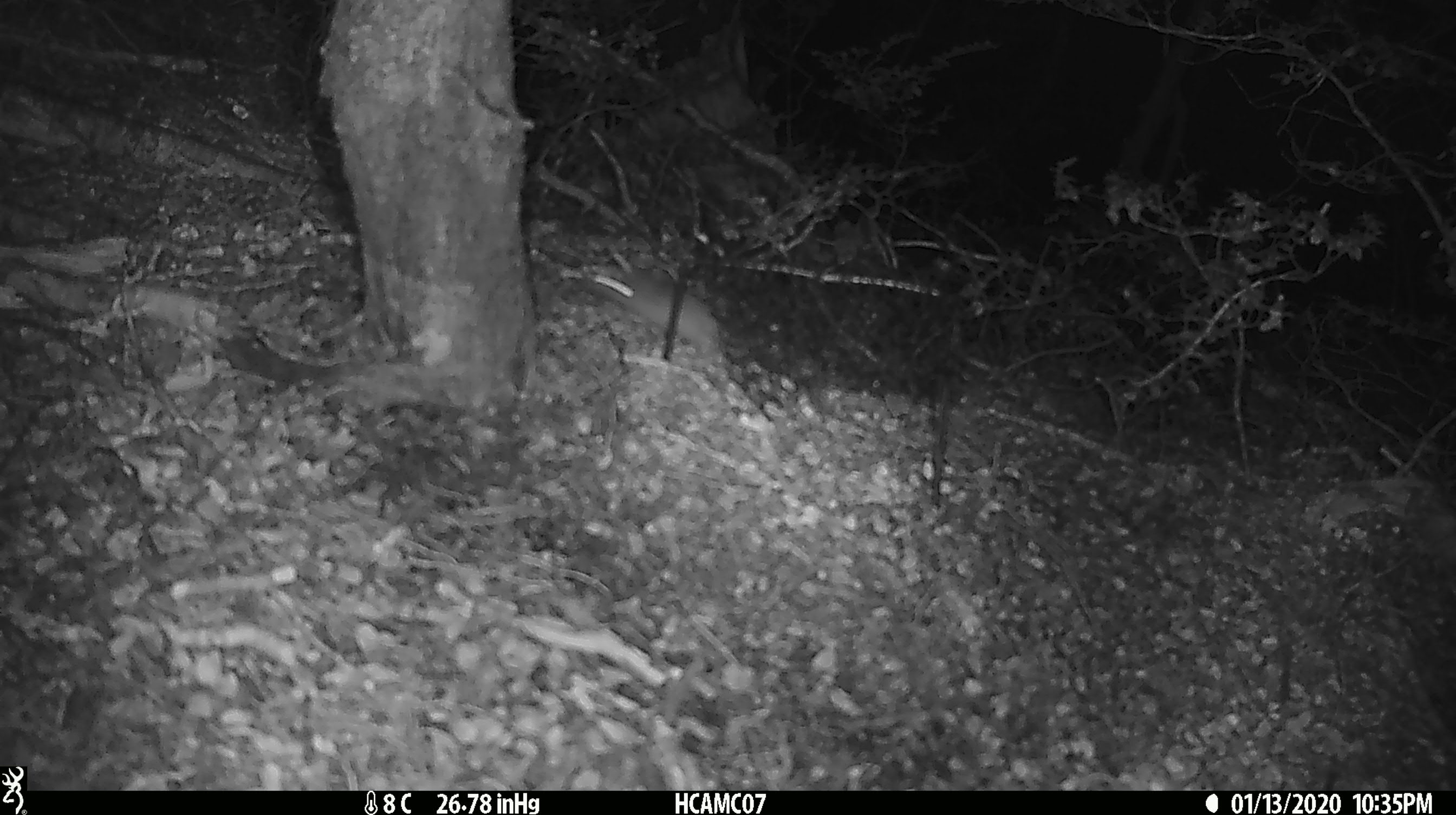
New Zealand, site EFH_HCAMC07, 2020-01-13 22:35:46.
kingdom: Animalia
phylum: Chordata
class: Mammalia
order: Rodentia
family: Muridae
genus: Mus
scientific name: Mus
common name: mouse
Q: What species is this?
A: Mouse (Mus).